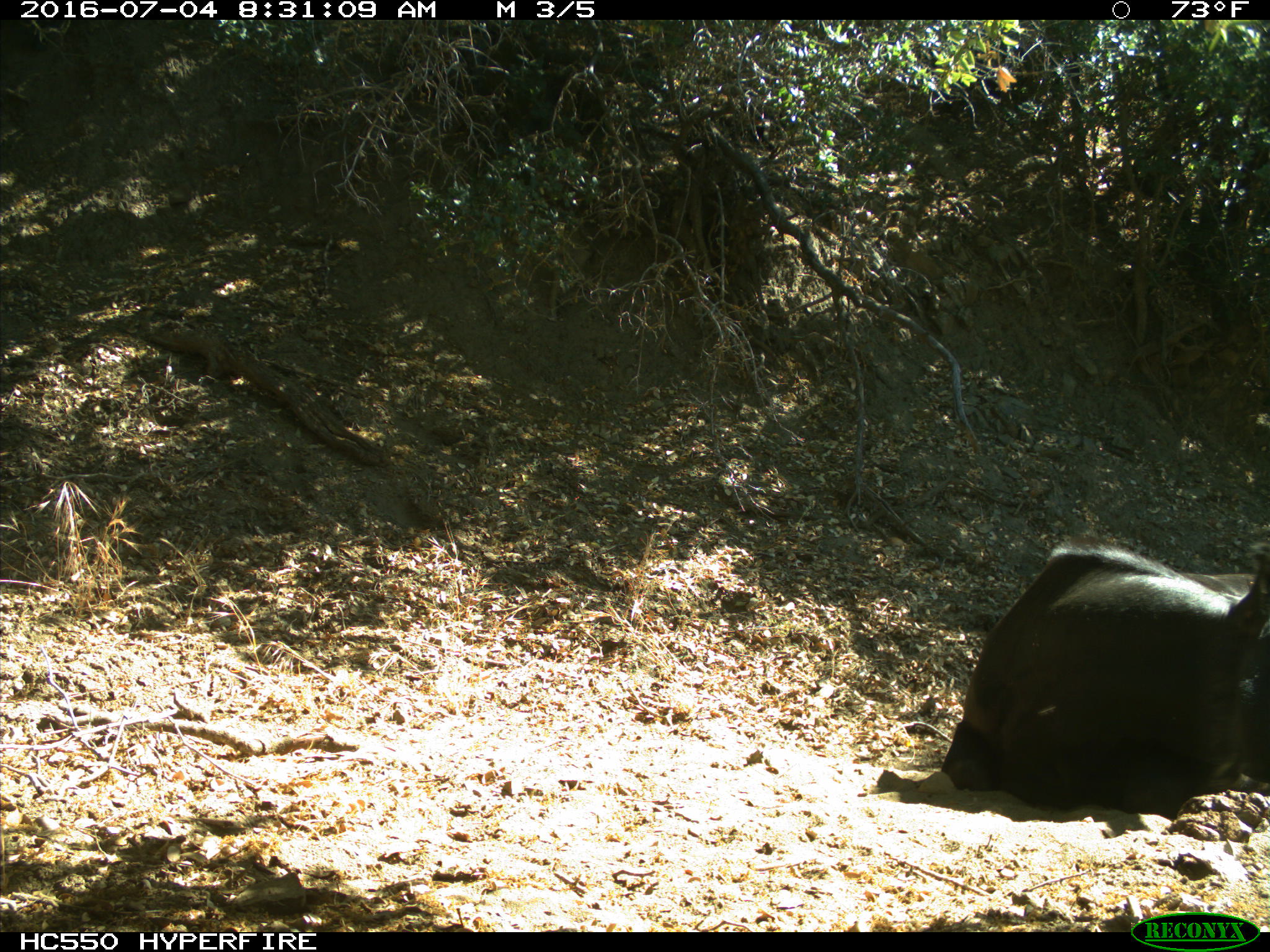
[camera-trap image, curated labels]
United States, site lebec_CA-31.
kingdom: Animalia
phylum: Chordata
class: Mammalia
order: Artiodactyla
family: Bovidae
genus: Bos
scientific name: Bos taurus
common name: domestic cow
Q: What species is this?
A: Bos taurus (domestic cow).